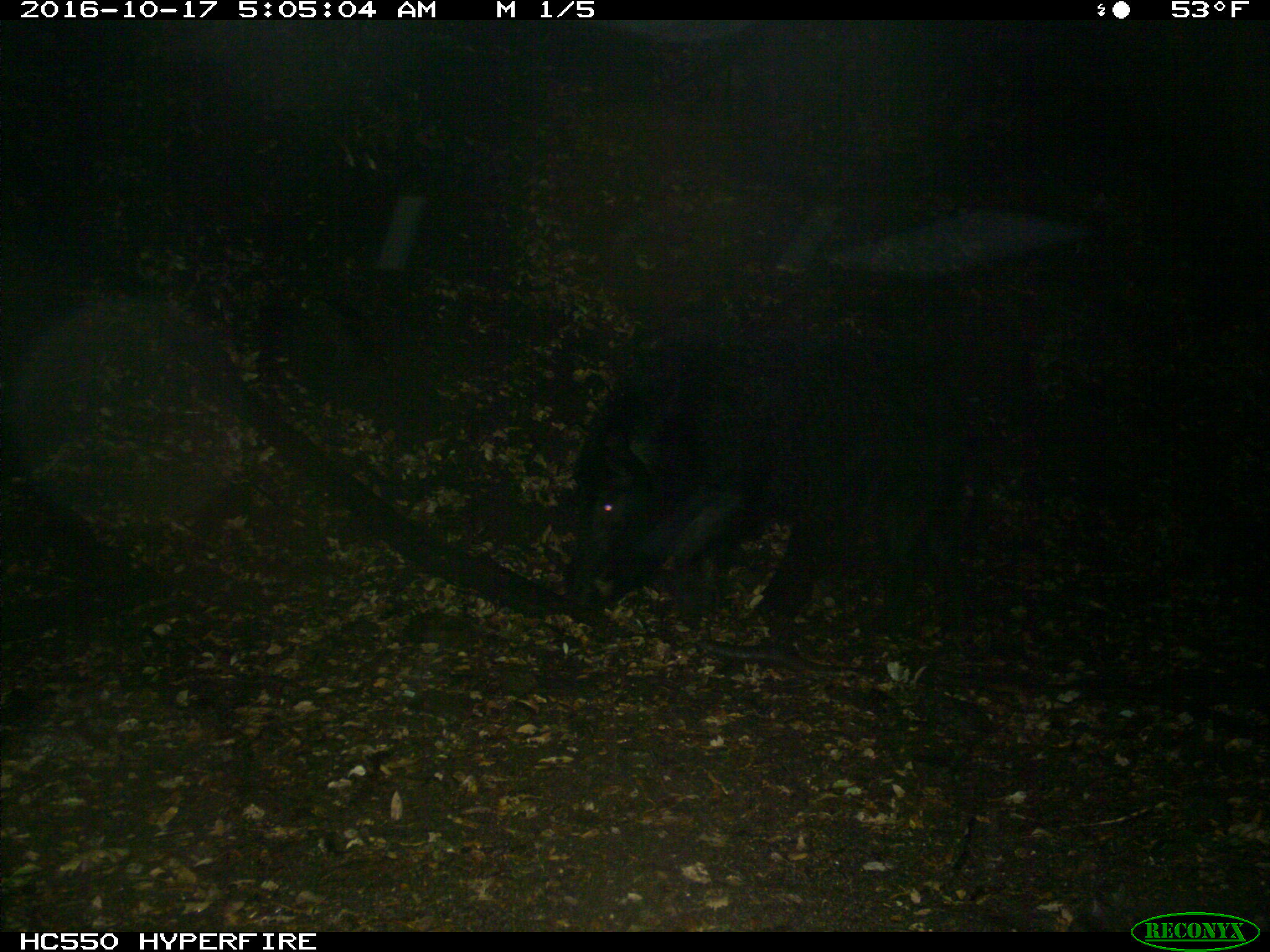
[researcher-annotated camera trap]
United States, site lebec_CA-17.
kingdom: Animalia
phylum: Chordata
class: Mammalia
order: Artiodactyla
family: Suidae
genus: Sus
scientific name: Sus scrofa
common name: wild boar